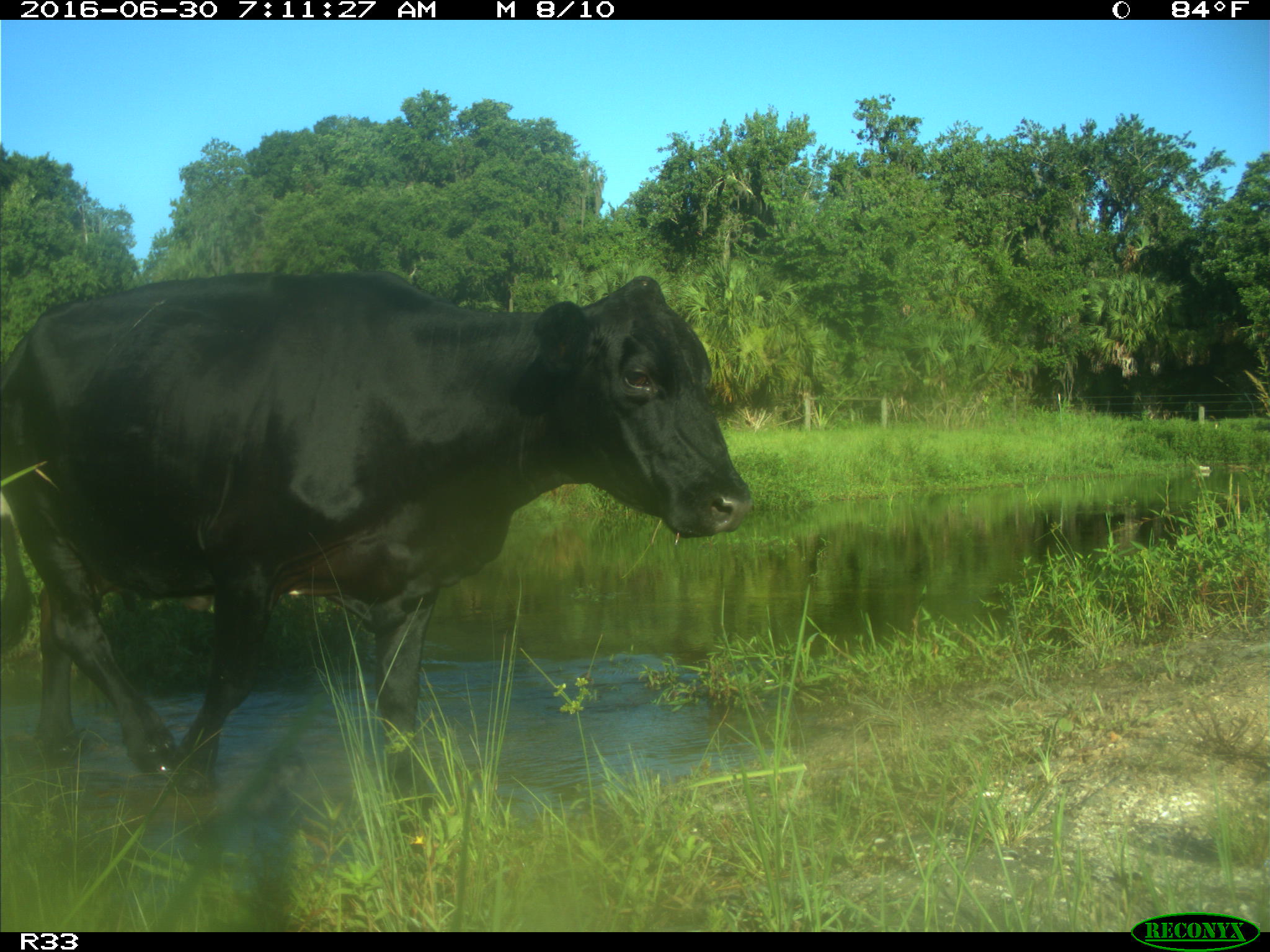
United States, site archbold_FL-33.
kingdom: Animalia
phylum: Chordata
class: Mammalia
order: Artiodactyla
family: Bovidae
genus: Bos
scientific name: Bos taurus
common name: domestic cow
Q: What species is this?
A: Bos taurus (domestic cow).